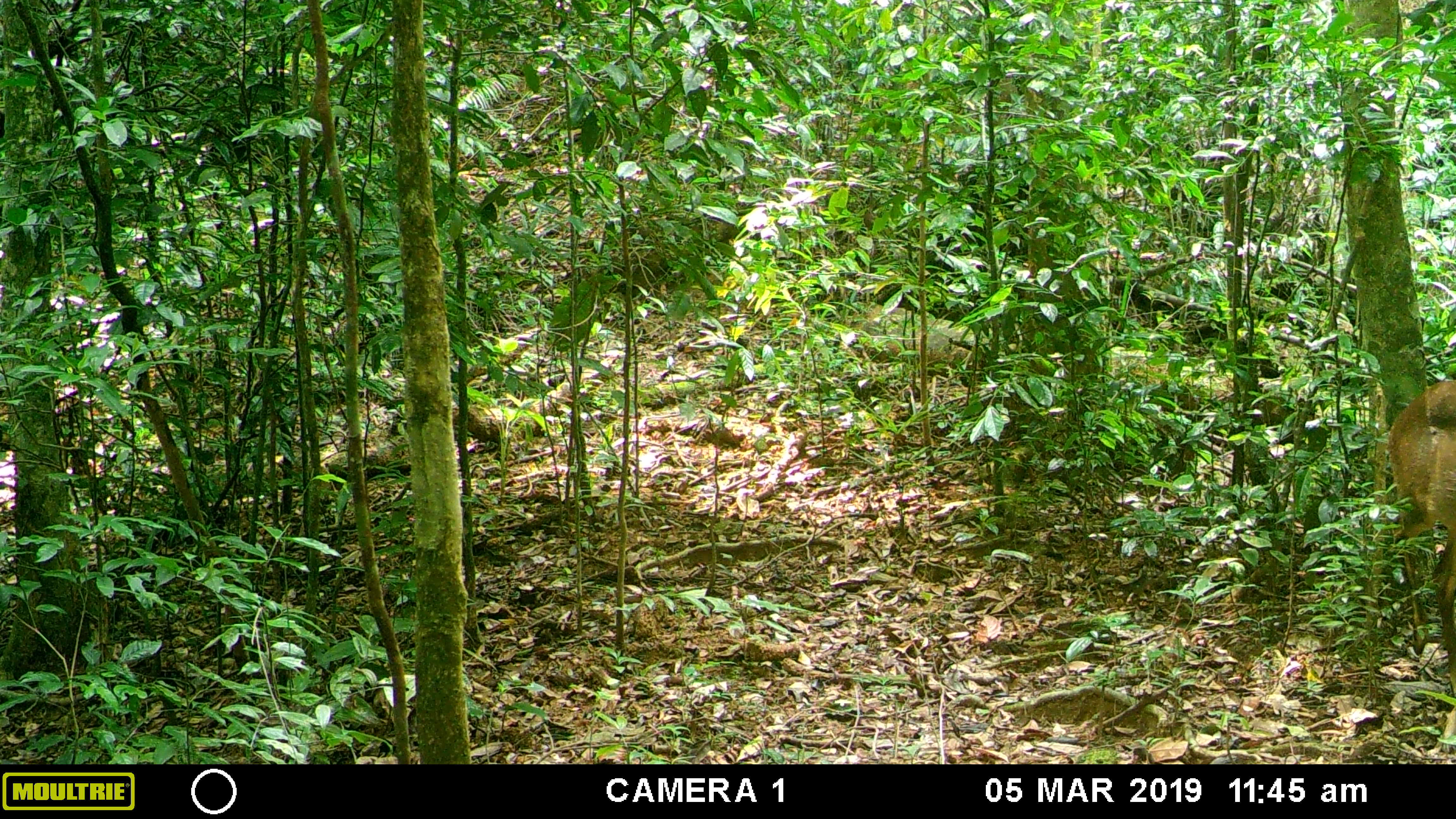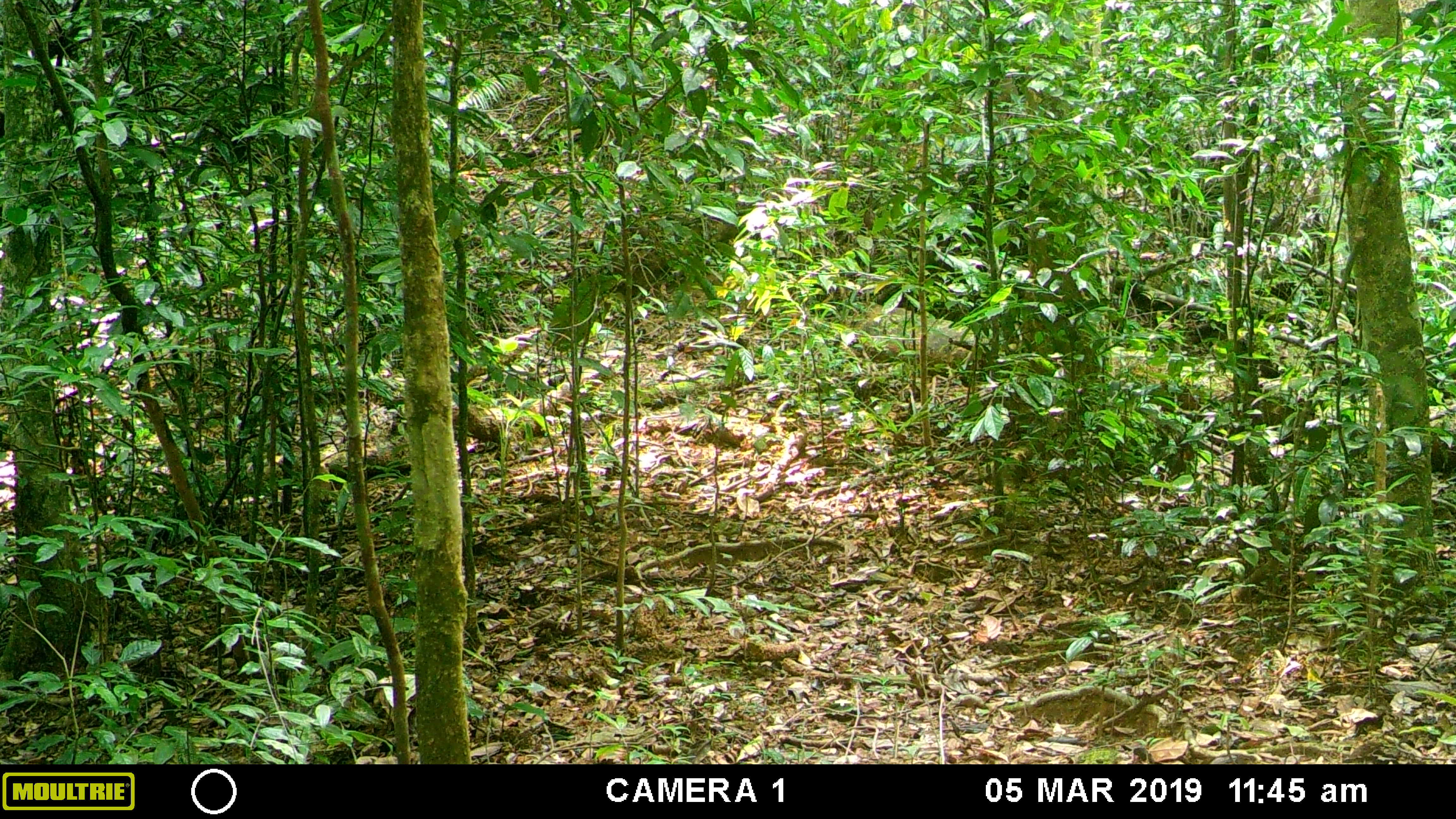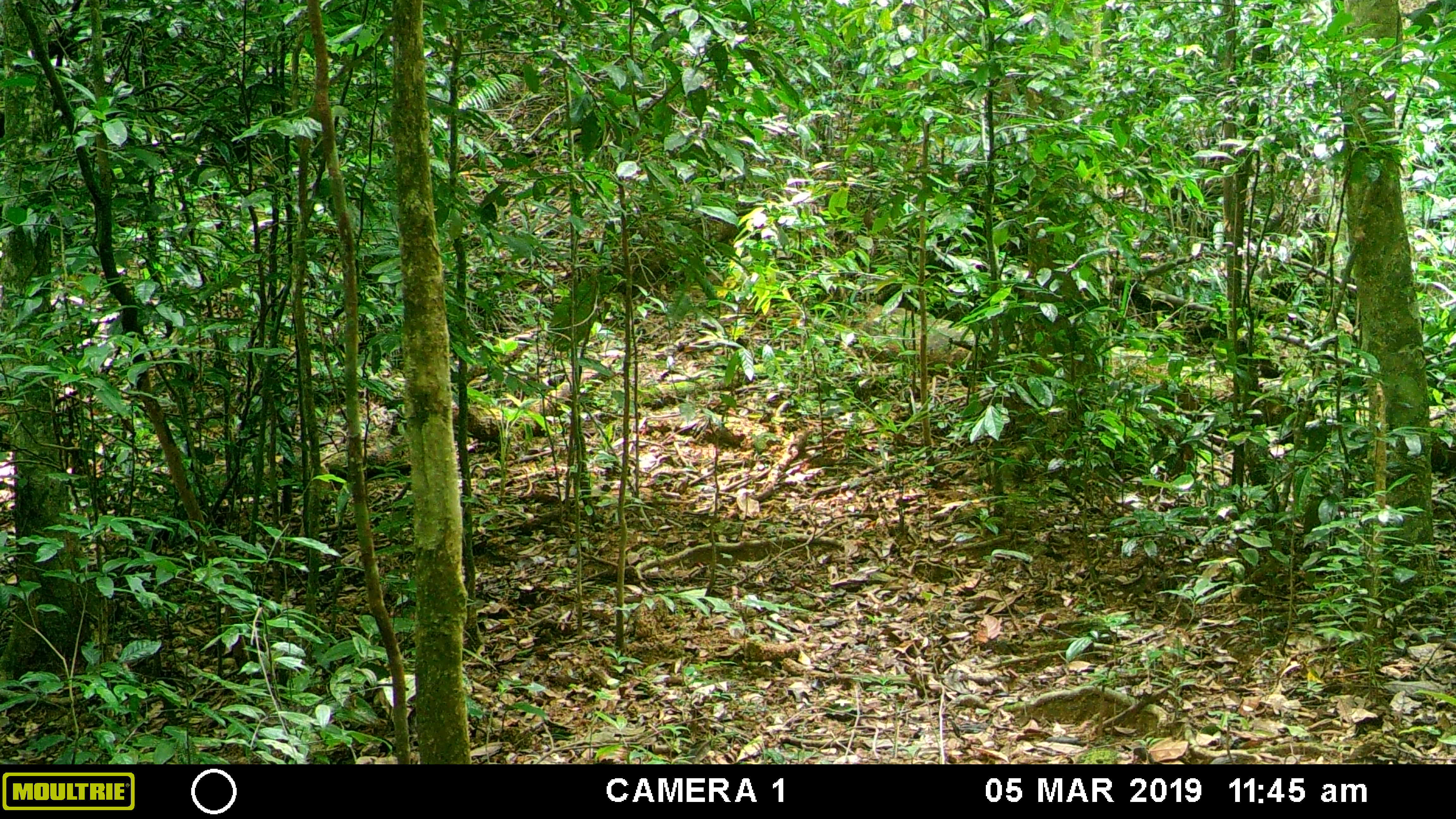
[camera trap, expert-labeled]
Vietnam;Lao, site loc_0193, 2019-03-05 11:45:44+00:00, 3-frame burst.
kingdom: Animalia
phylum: Chordata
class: Mammalia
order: Artiodactyla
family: Cervidae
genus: Muntiacus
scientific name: Muntiacus vuquangensis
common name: large-antlered muntjac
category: large antlered muntjac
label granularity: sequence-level